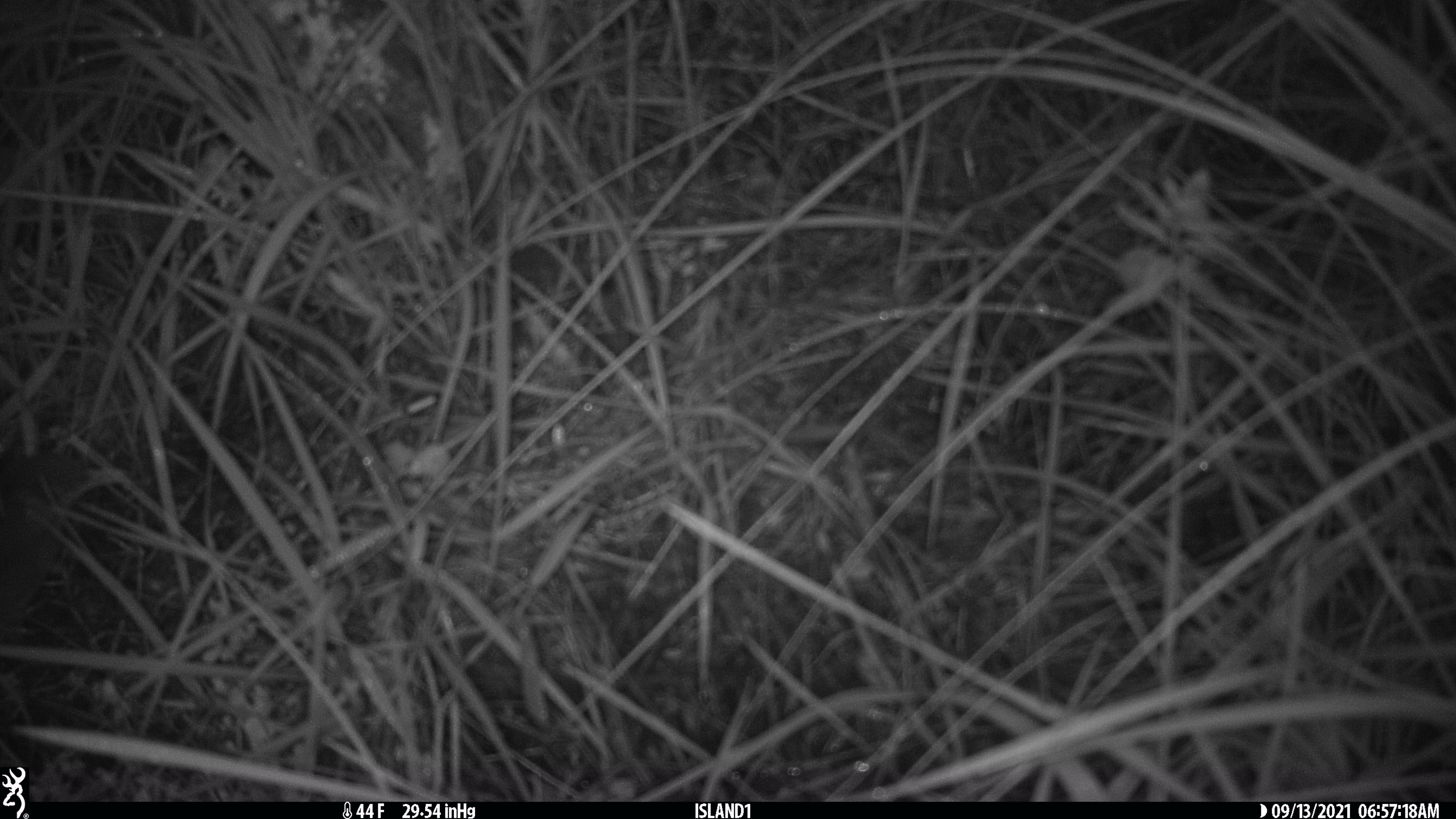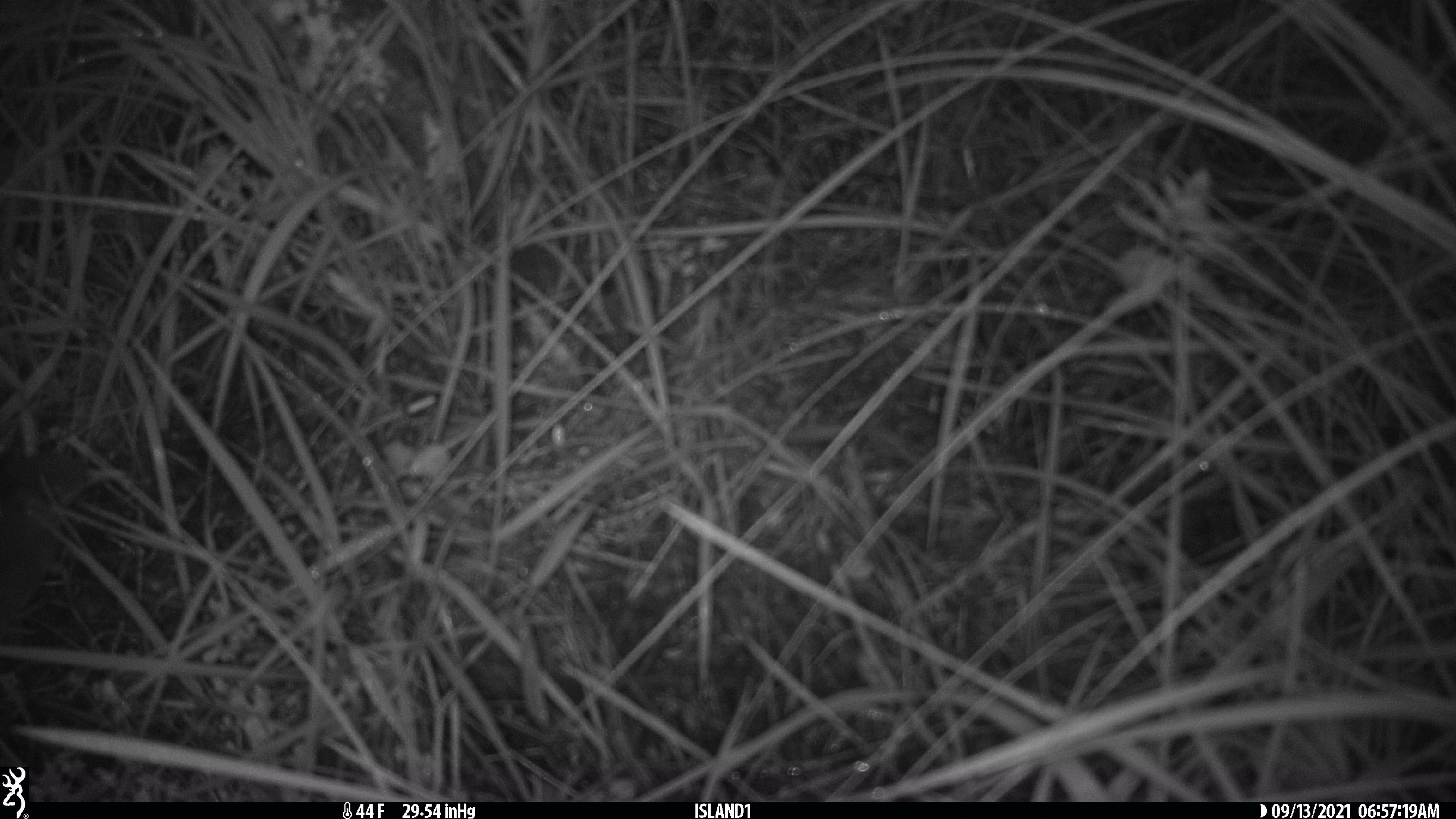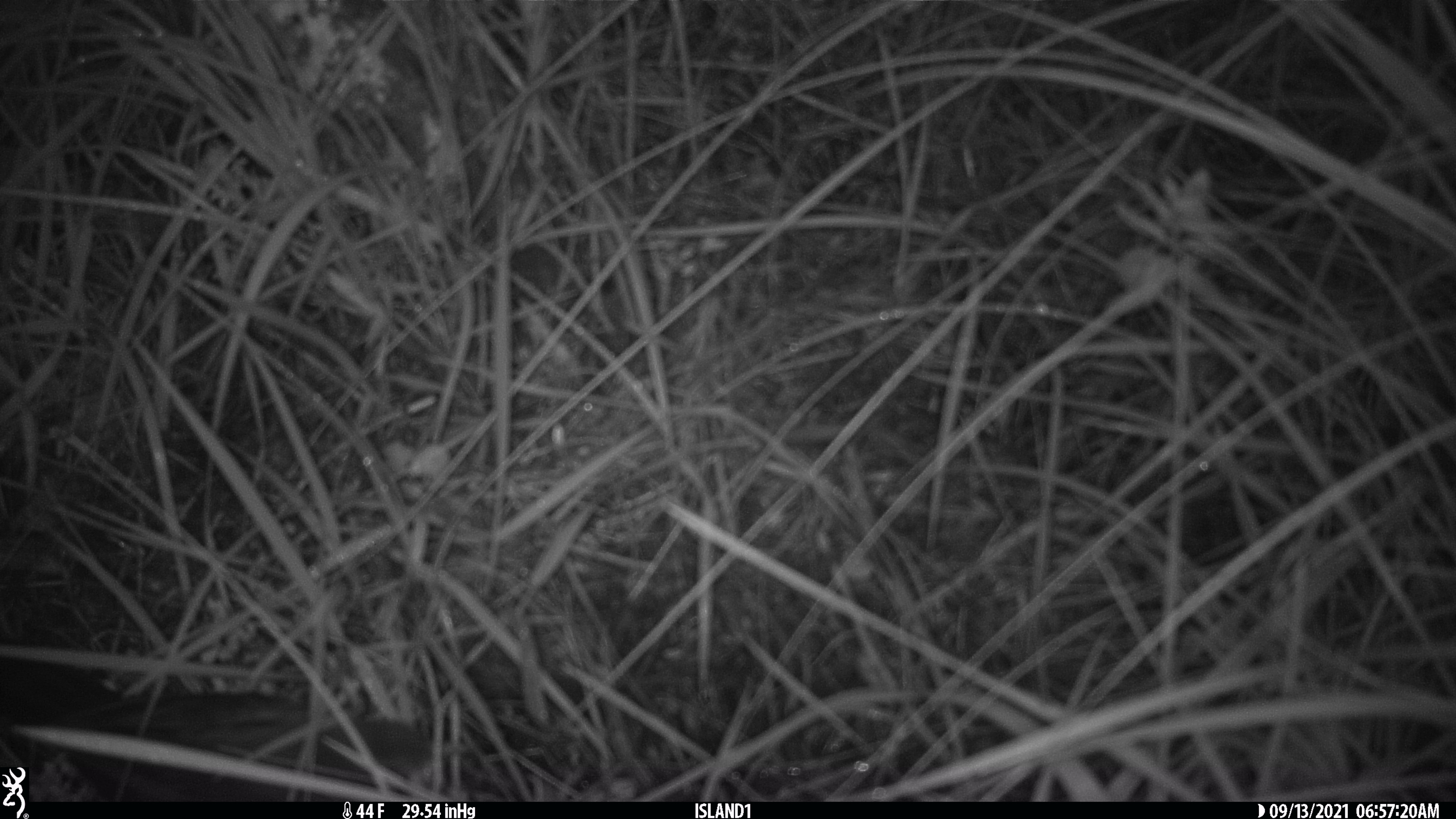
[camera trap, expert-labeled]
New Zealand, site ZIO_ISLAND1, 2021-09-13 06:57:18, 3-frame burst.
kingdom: Animalia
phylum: Chordata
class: Mammalia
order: Rodentia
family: Muridae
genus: Mus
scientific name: Mus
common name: mouse